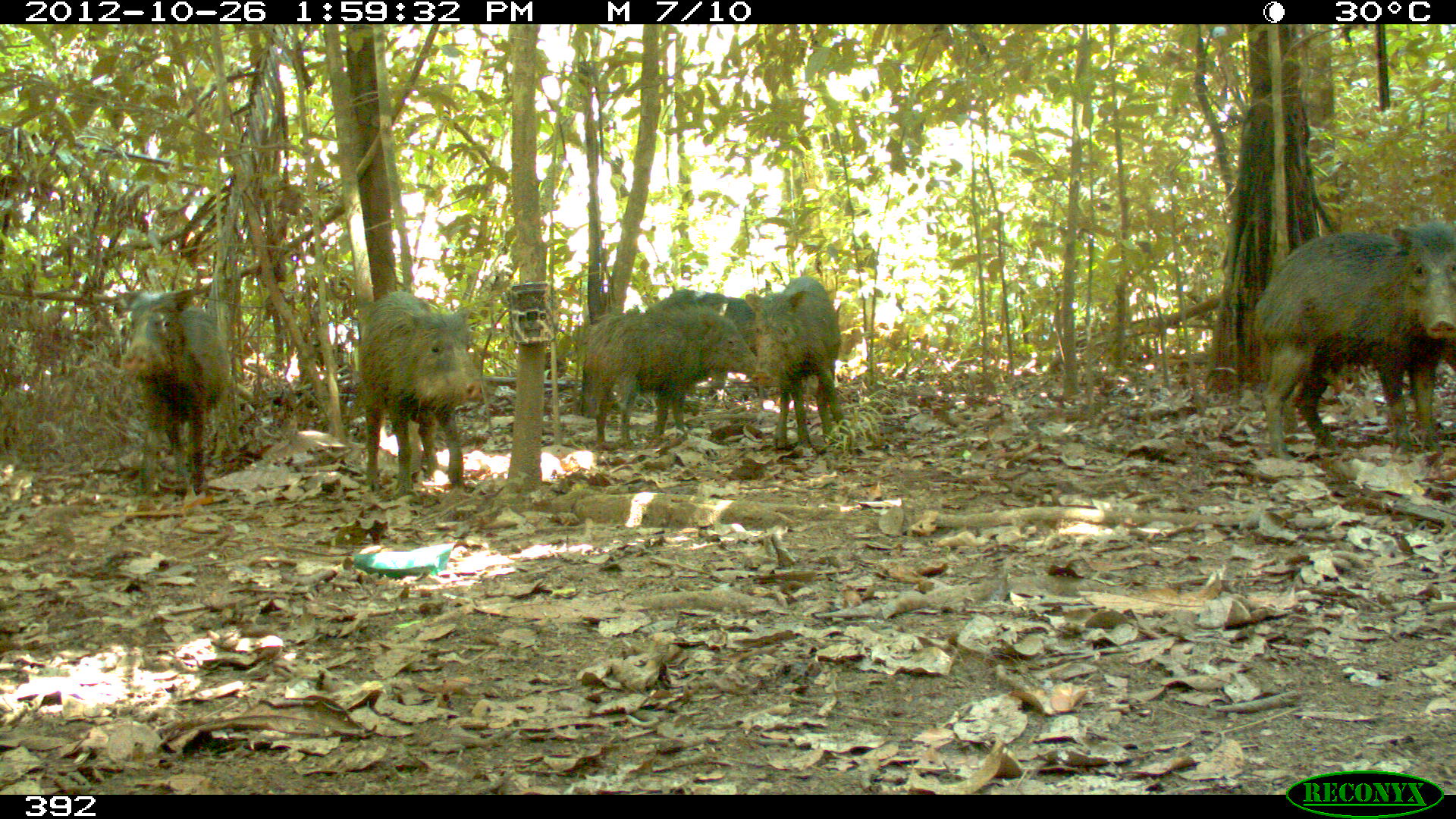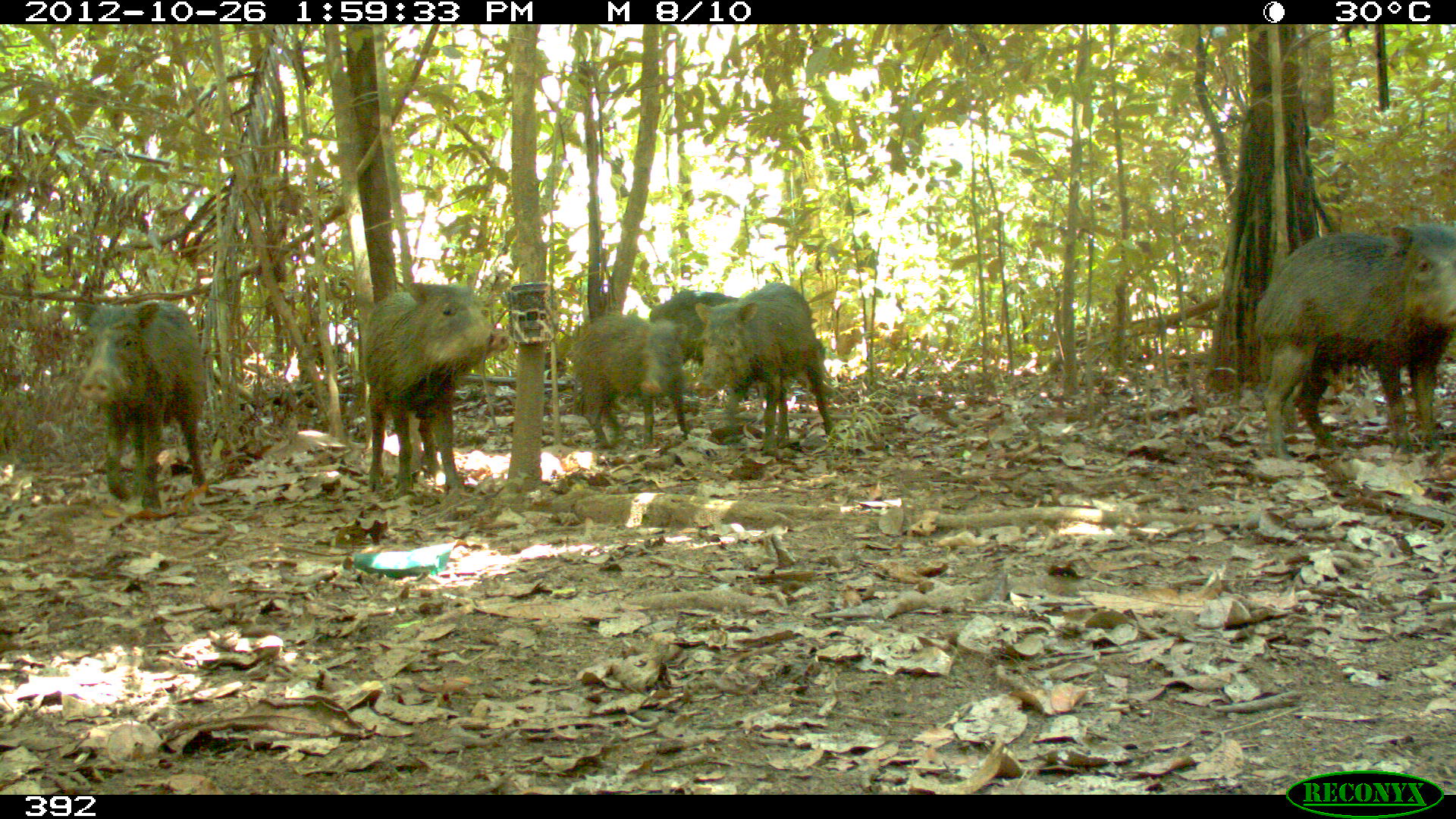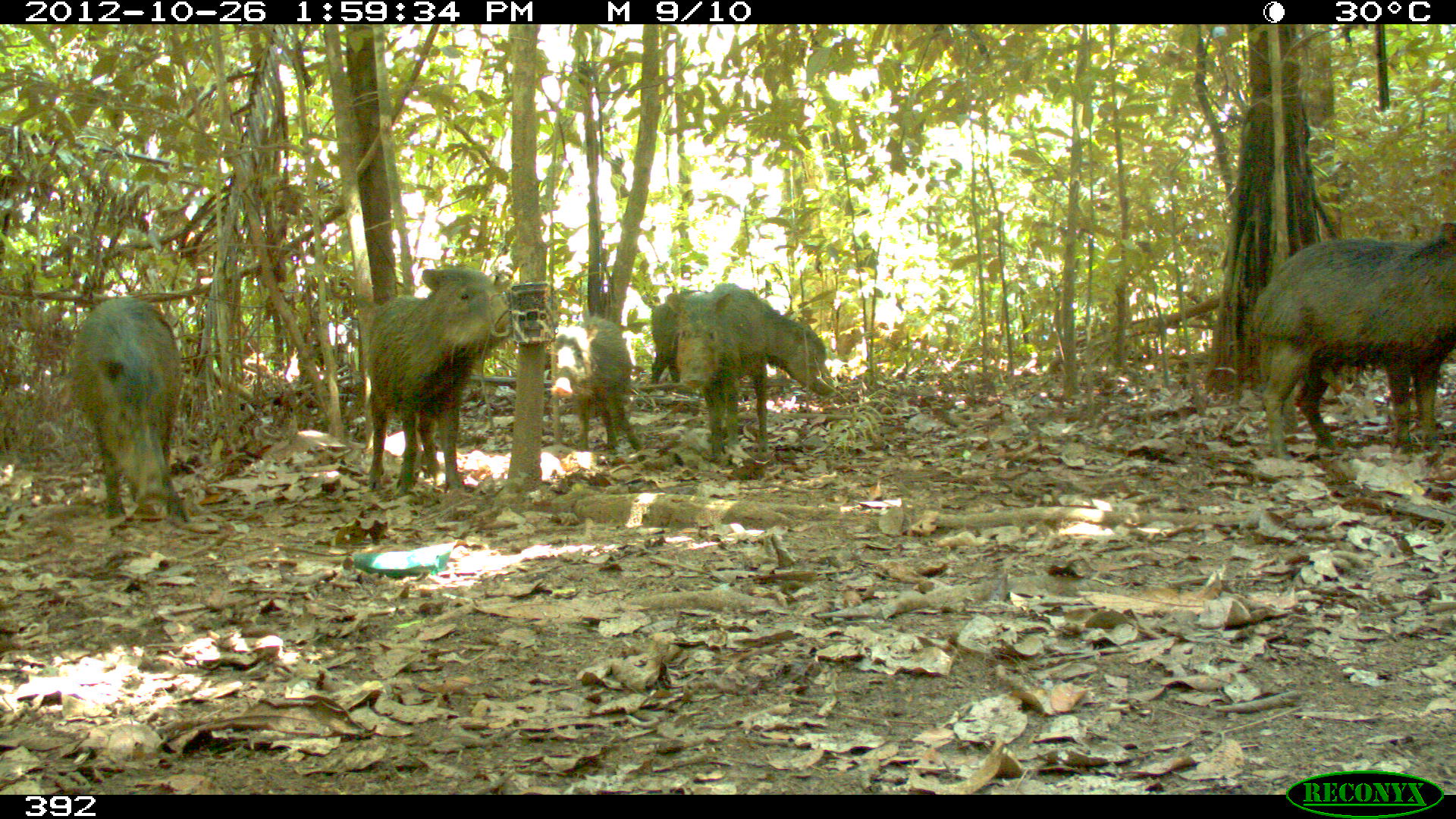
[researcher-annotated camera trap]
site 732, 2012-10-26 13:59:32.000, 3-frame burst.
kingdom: Animalia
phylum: Chordata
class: Mammalia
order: Artiodactyla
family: Tayassuidae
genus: Tayassu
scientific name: Tayassu pecari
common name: white-lipped peccary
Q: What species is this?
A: Tayassu pecari (white-lipped peccary).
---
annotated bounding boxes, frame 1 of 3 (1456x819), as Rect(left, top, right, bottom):
tayassu pecari: Rect(1256, 221, 1456, 461); Rect(360, 289, 486, 495); Rect(113, 289, 230, 497); Rect(584, 312, 760, 449); Rect(745, 277, 850, 451); Rect(645, 290, 819, 393)